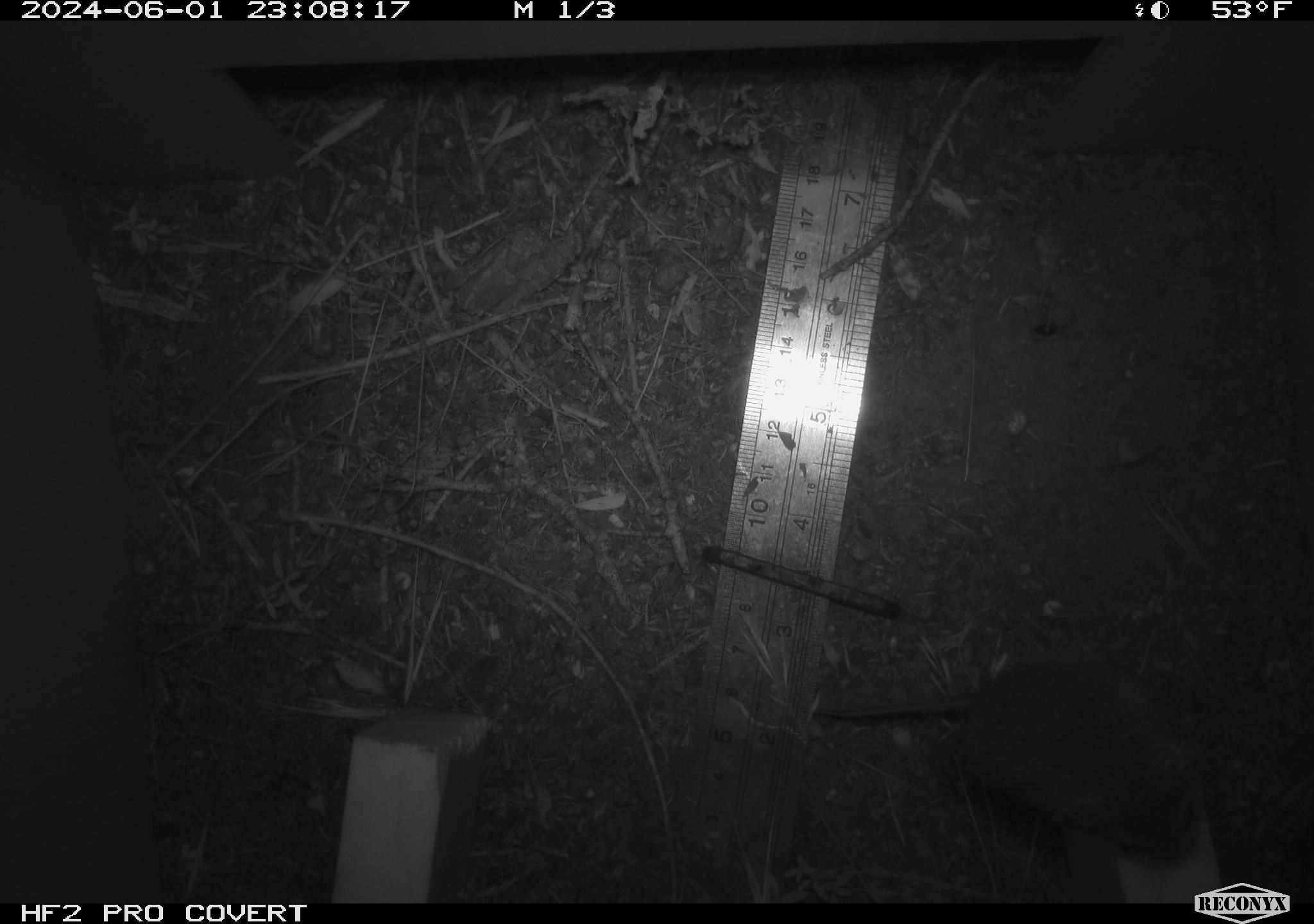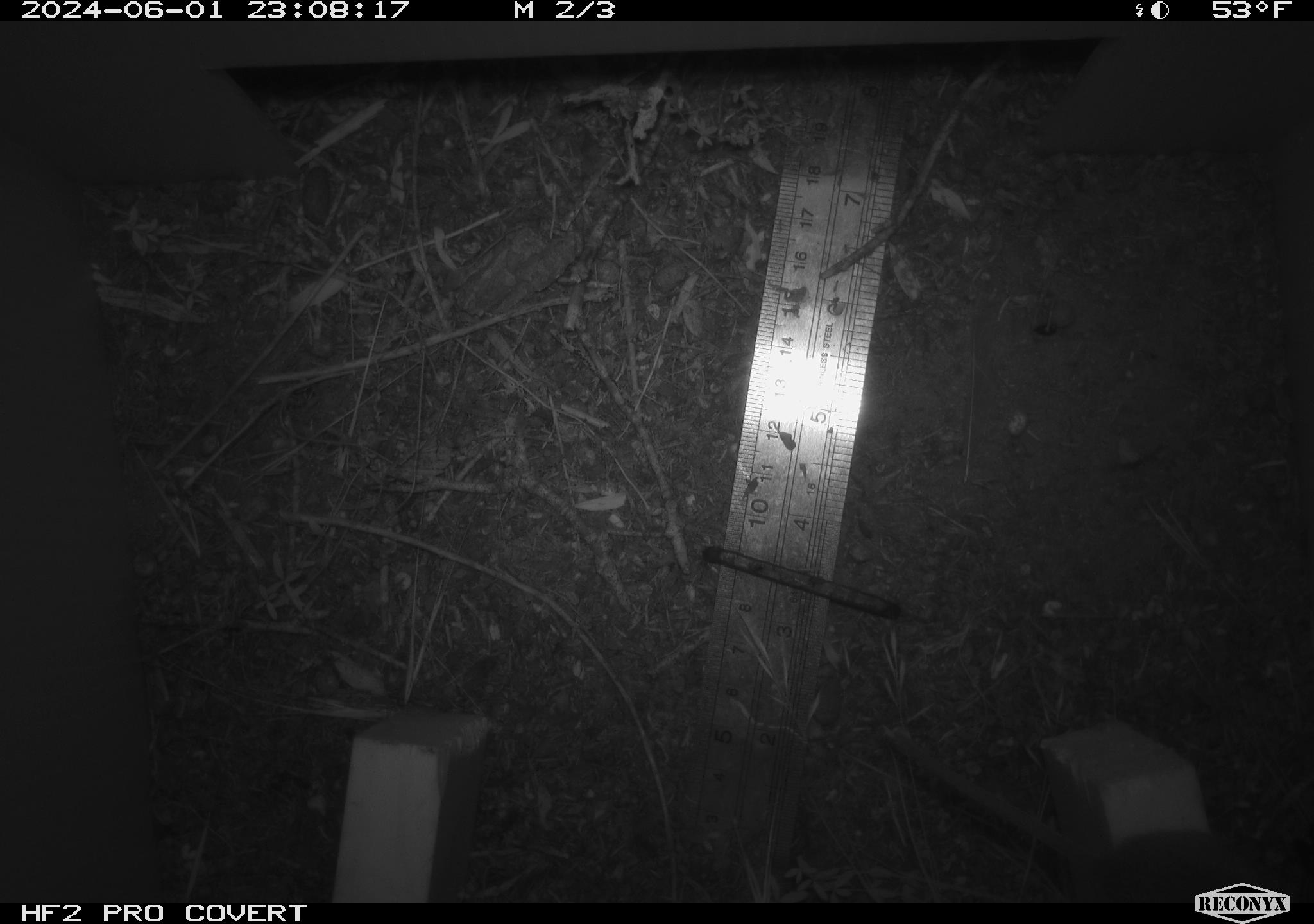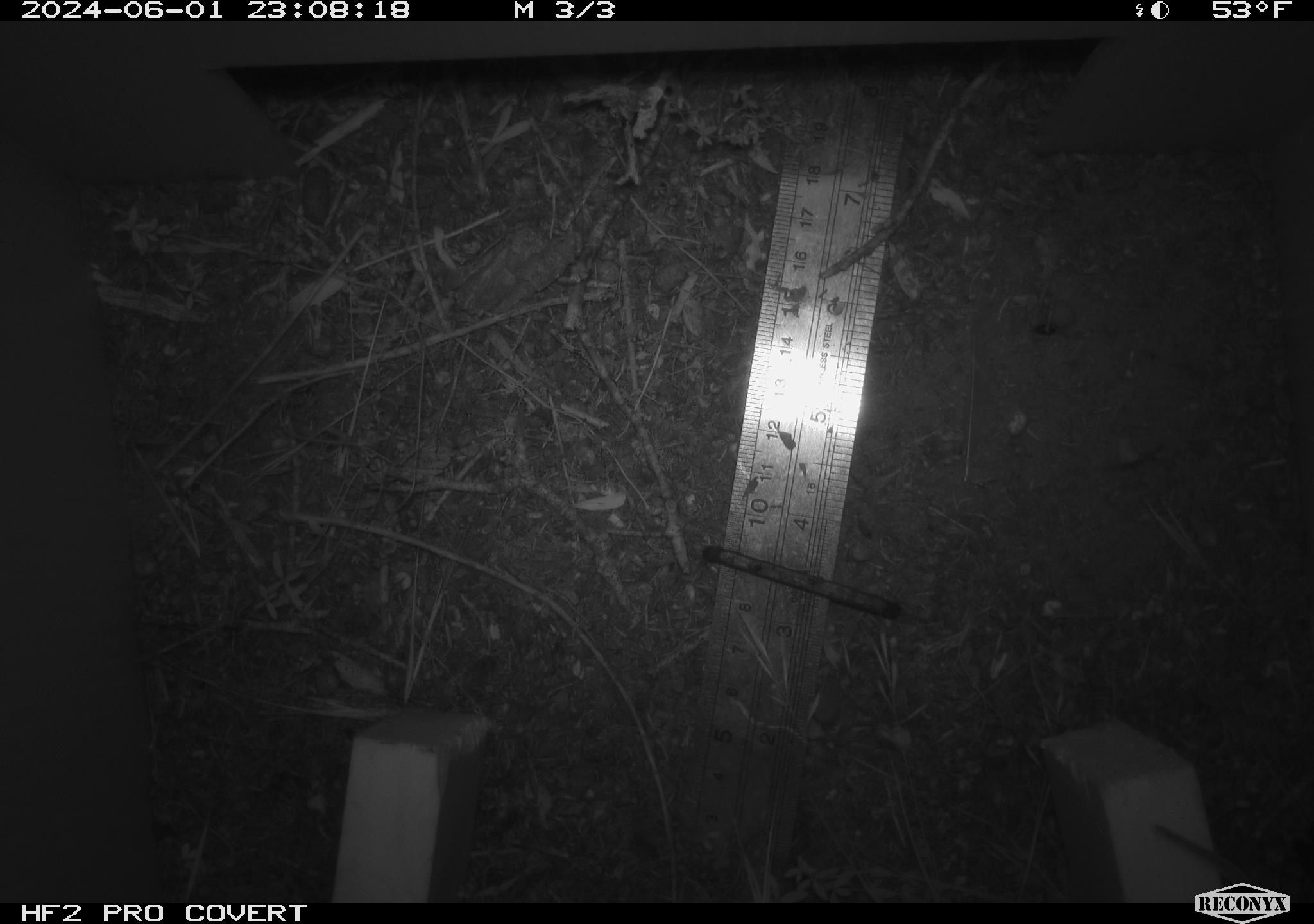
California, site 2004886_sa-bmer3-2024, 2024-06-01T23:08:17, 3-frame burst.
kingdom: Animalia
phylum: Chordata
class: Mammalia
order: Rodentia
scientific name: Rodentia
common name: mouse species